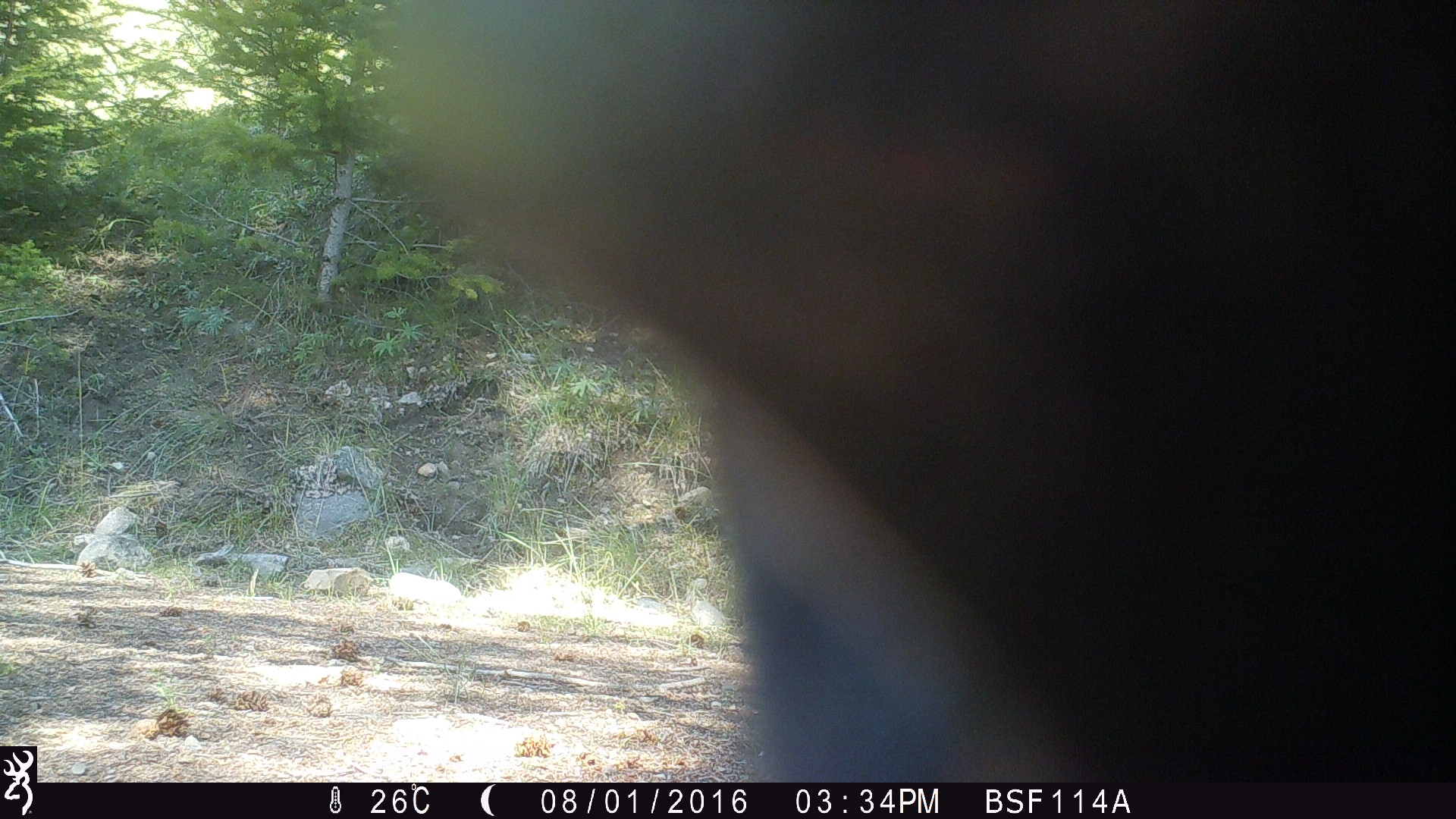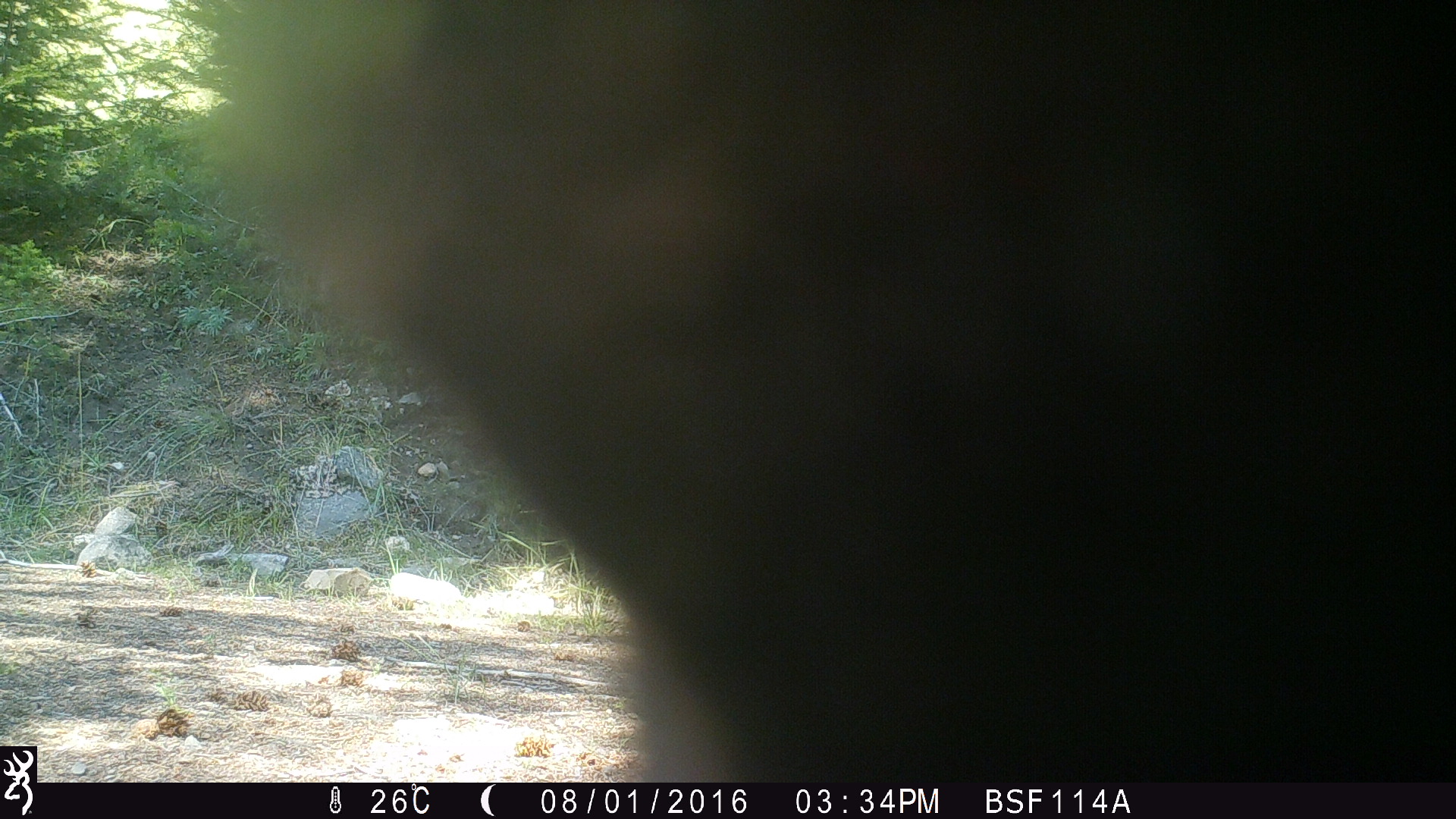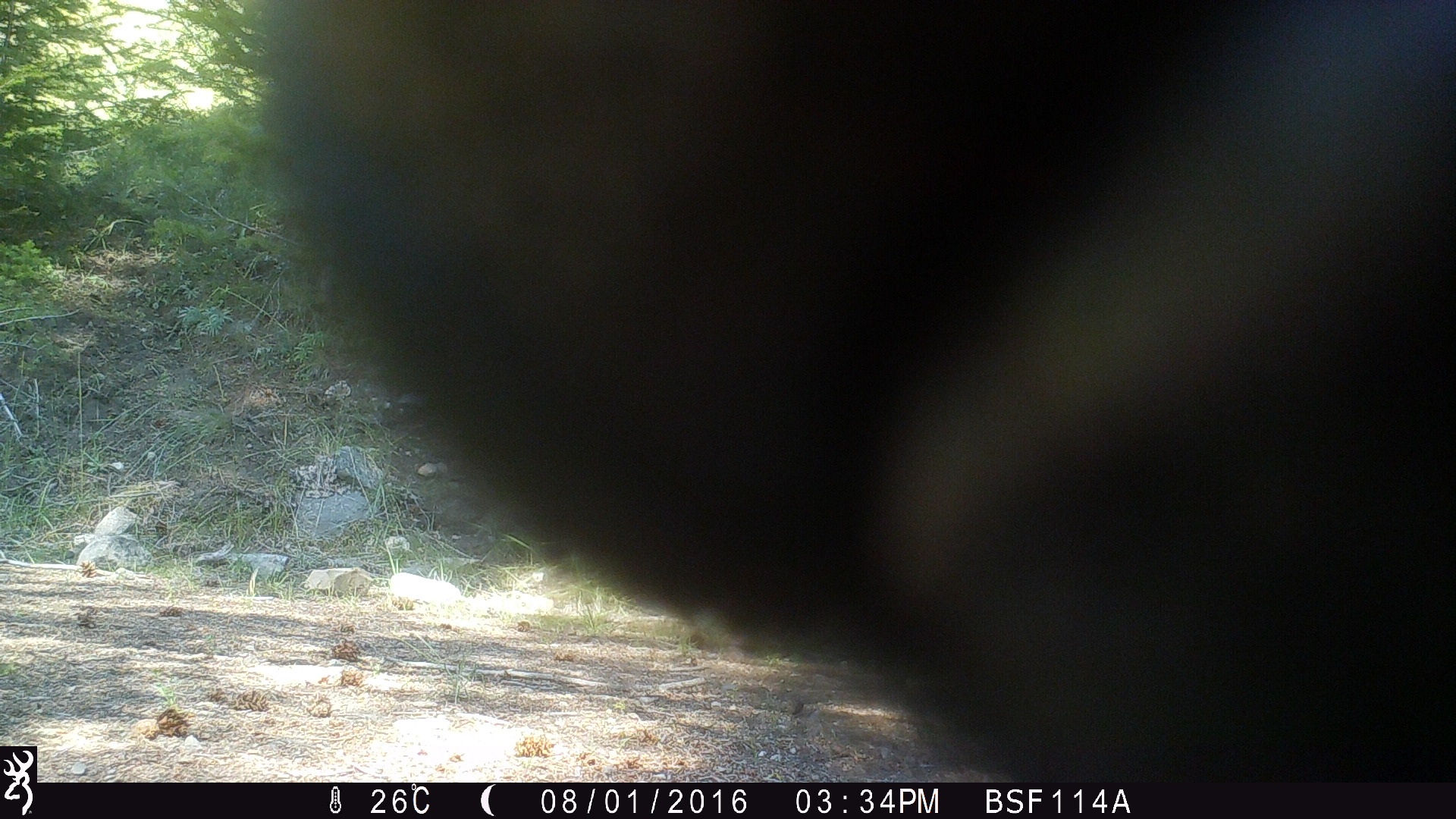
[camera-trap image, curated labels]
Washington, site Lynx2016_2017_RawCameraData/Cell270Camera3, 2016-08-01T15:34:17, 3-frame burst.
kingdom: Animalia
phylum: Chordata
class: Mammalia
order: Artiodactyla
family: Bovidae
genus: Bos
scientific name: Bos taurus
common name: domestic cattle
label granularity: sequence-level